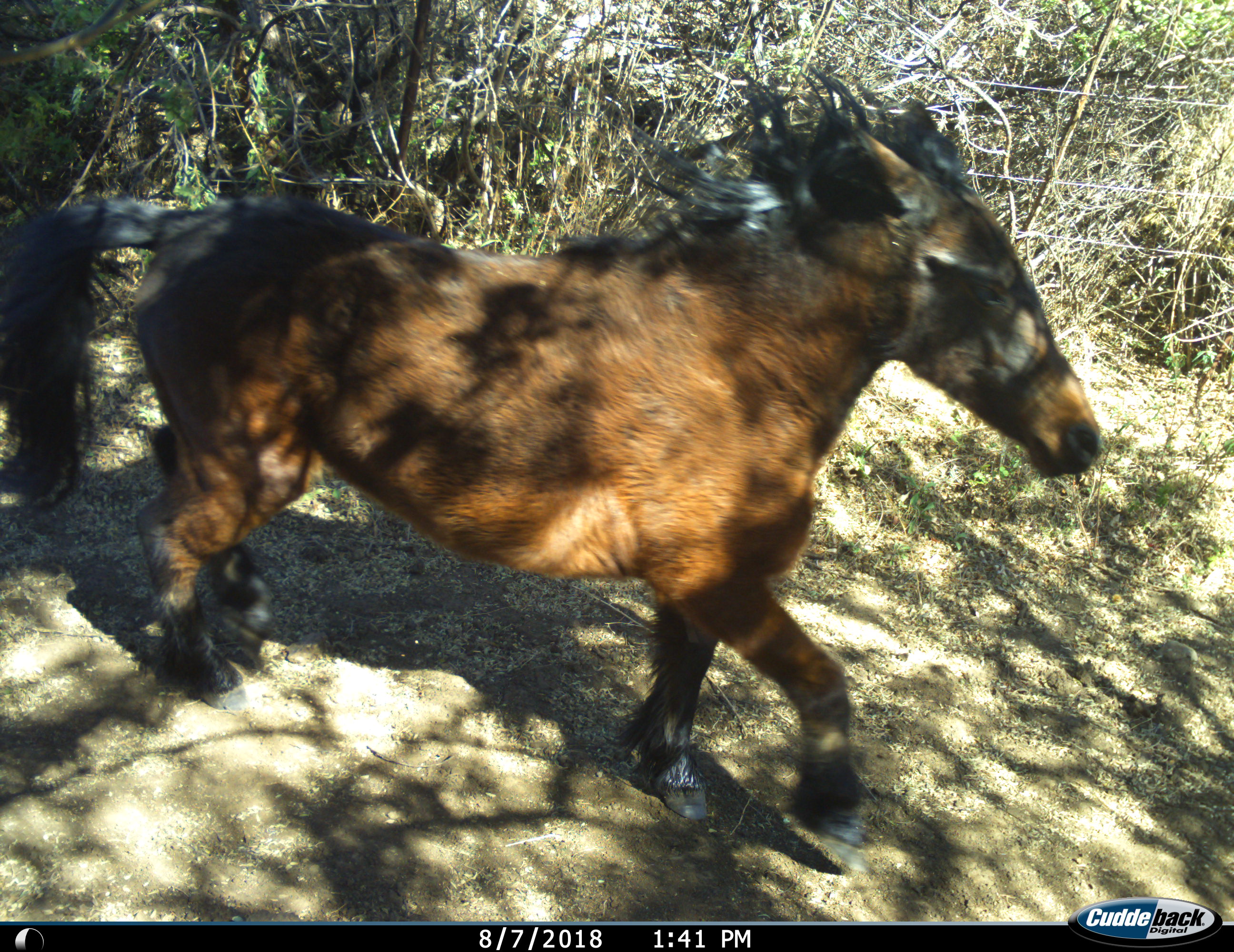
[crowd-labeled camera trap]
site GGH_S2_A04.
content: unidentified animal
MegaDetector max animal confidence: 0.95